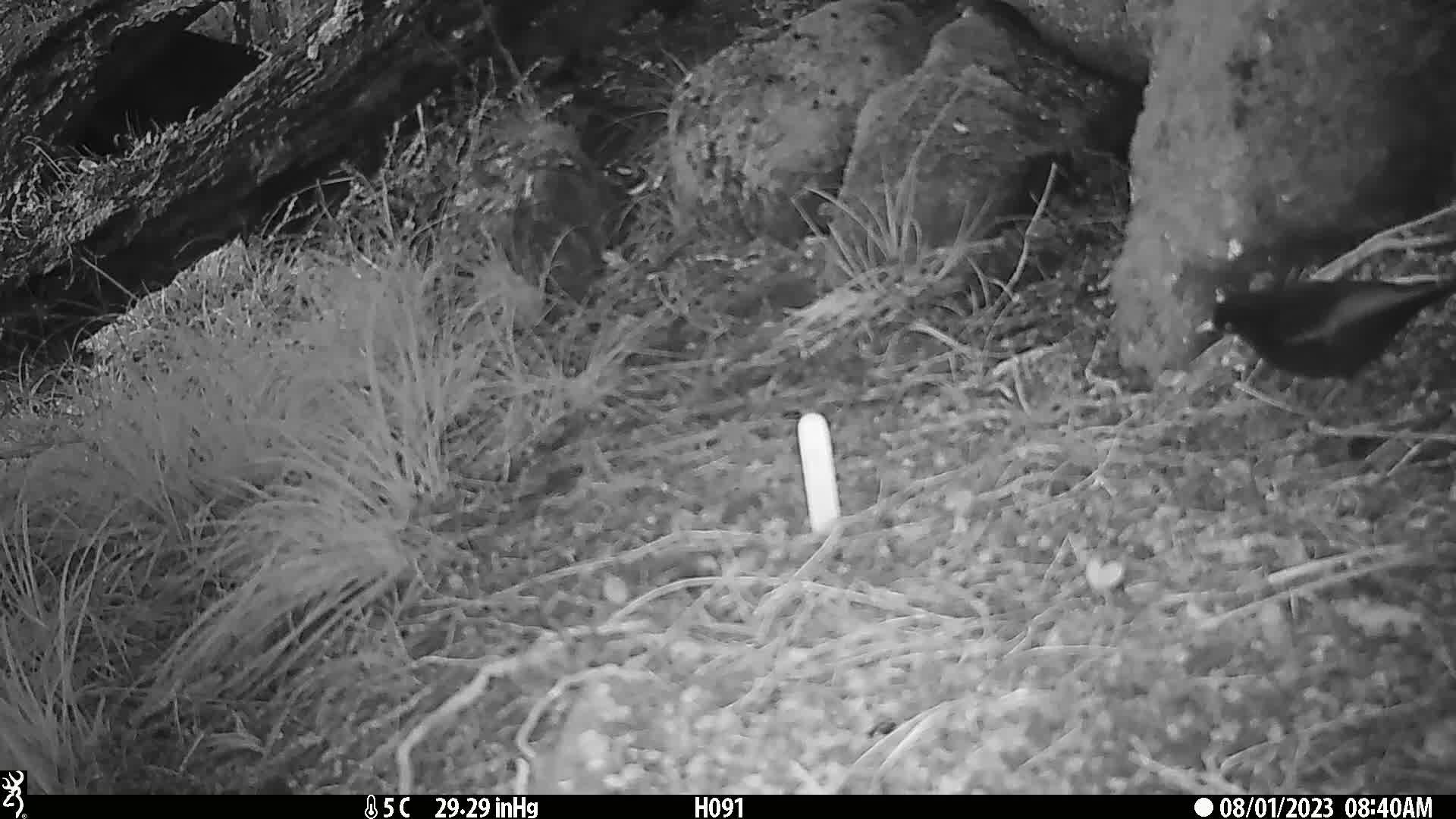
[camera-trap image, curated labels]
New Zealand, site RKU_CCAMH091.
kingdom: Animalia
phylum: Chordata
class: Aves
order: Passeriformes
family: Turdidae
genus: Turdus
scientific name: Turdus merula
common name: eurasian blackbird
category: blackbird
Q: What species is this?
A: Blackbird (eurasian blackbird) (Turdus merula).